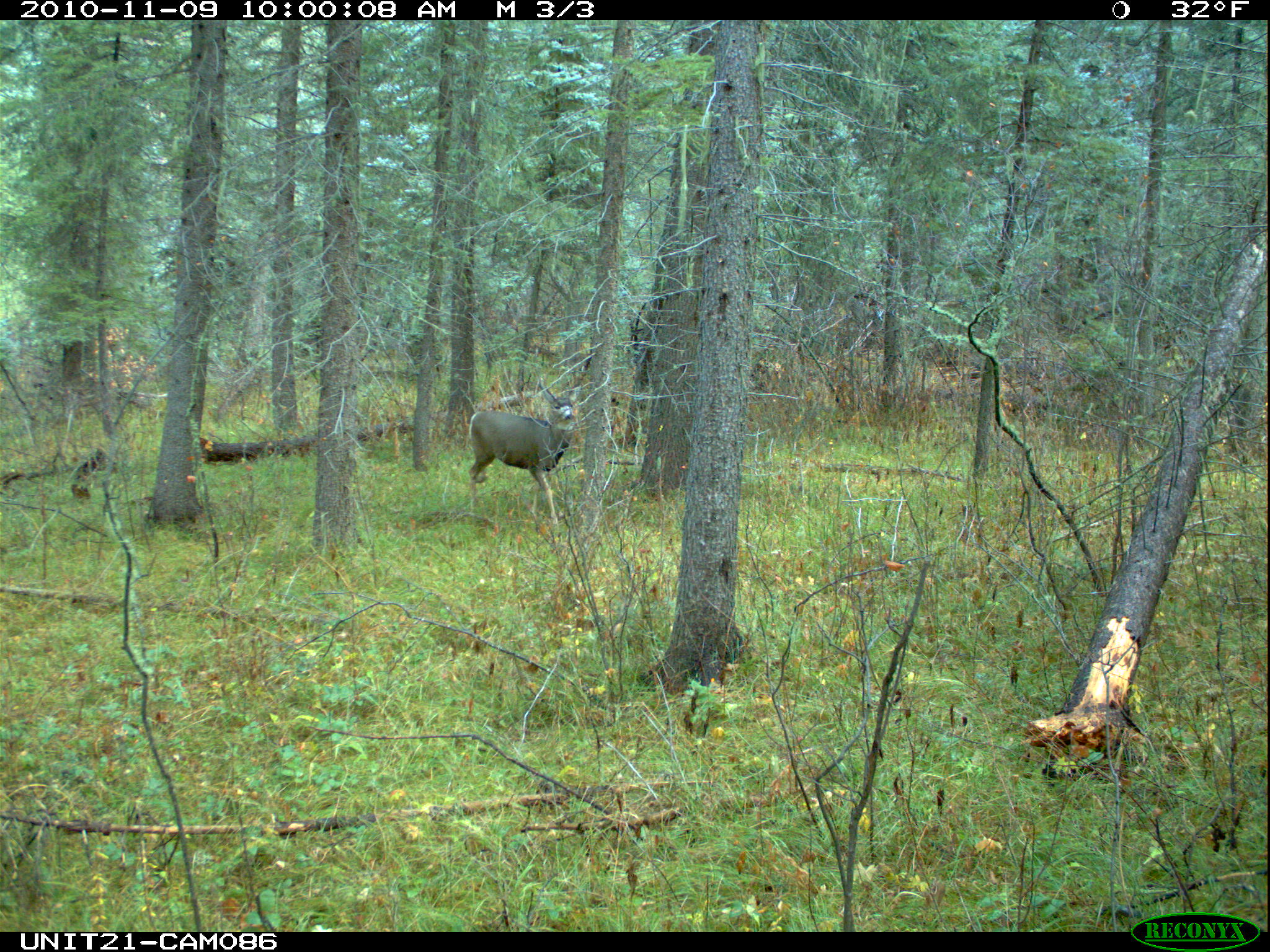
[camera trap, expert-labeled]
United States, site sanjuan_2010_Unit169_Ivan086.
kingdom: Animalia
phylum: Chordata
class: Mammalia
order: Artiodactyla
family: Cervidae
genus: Odocoileus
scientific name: Odocoileus hemionus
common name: mule deer